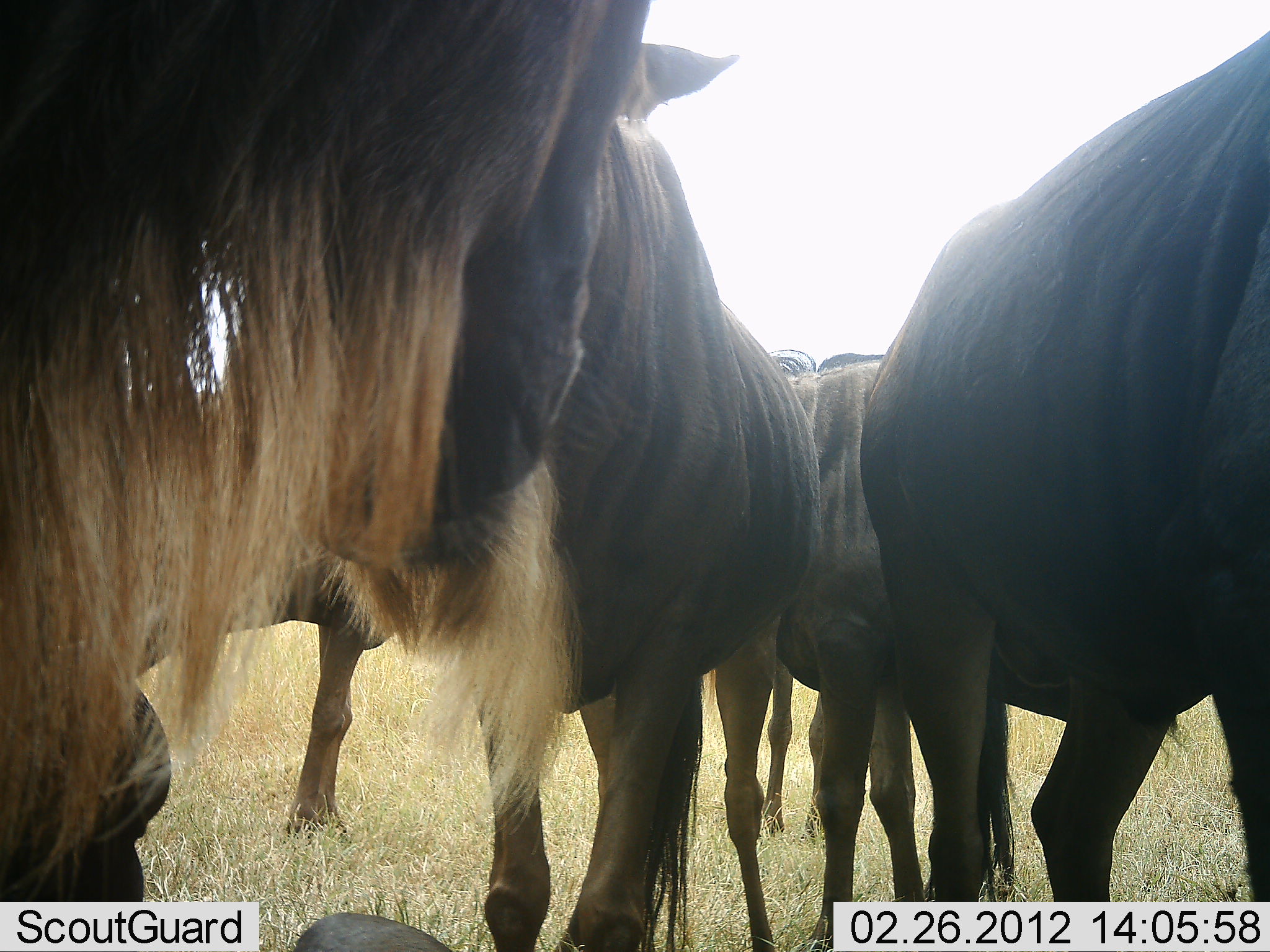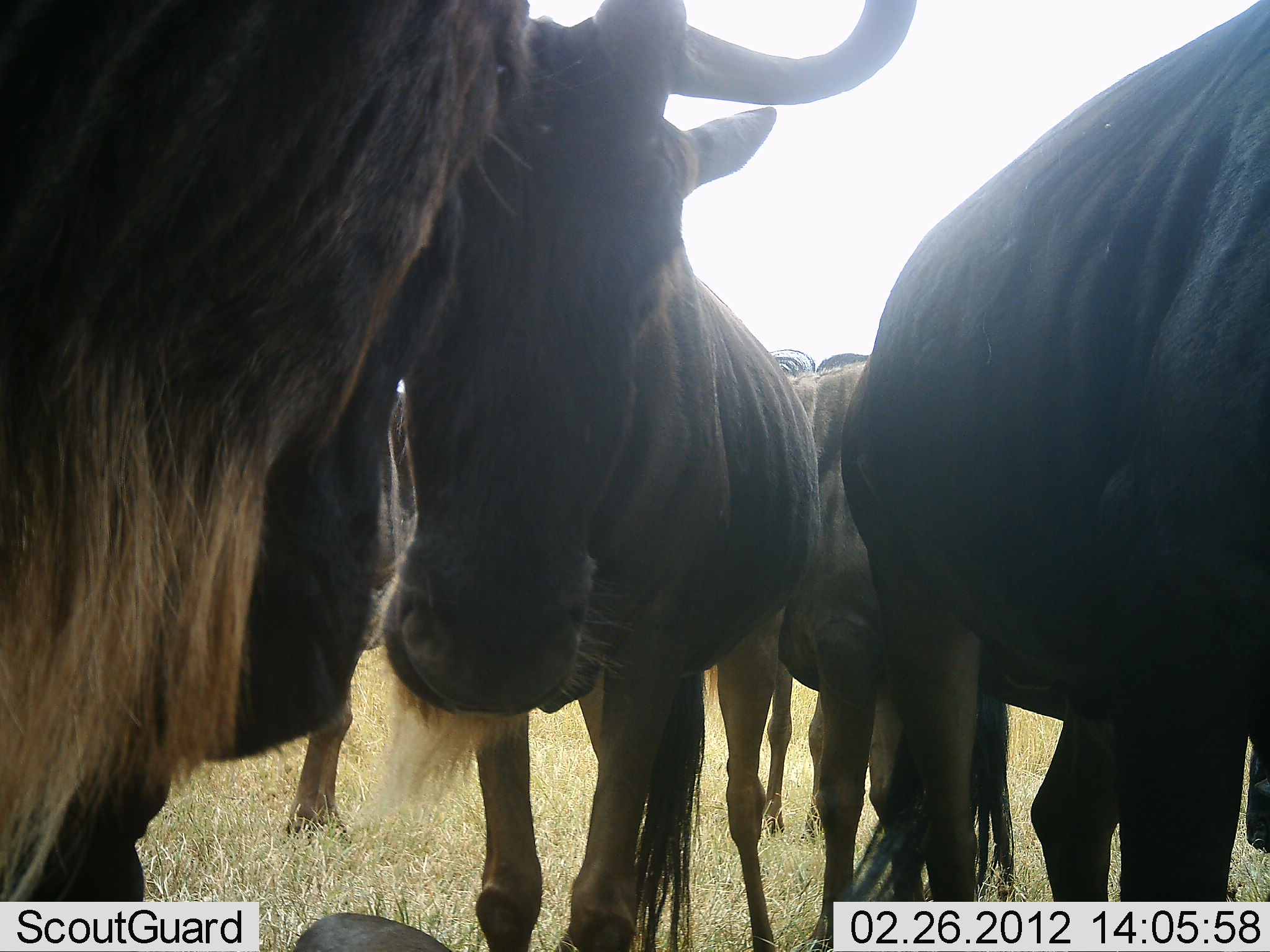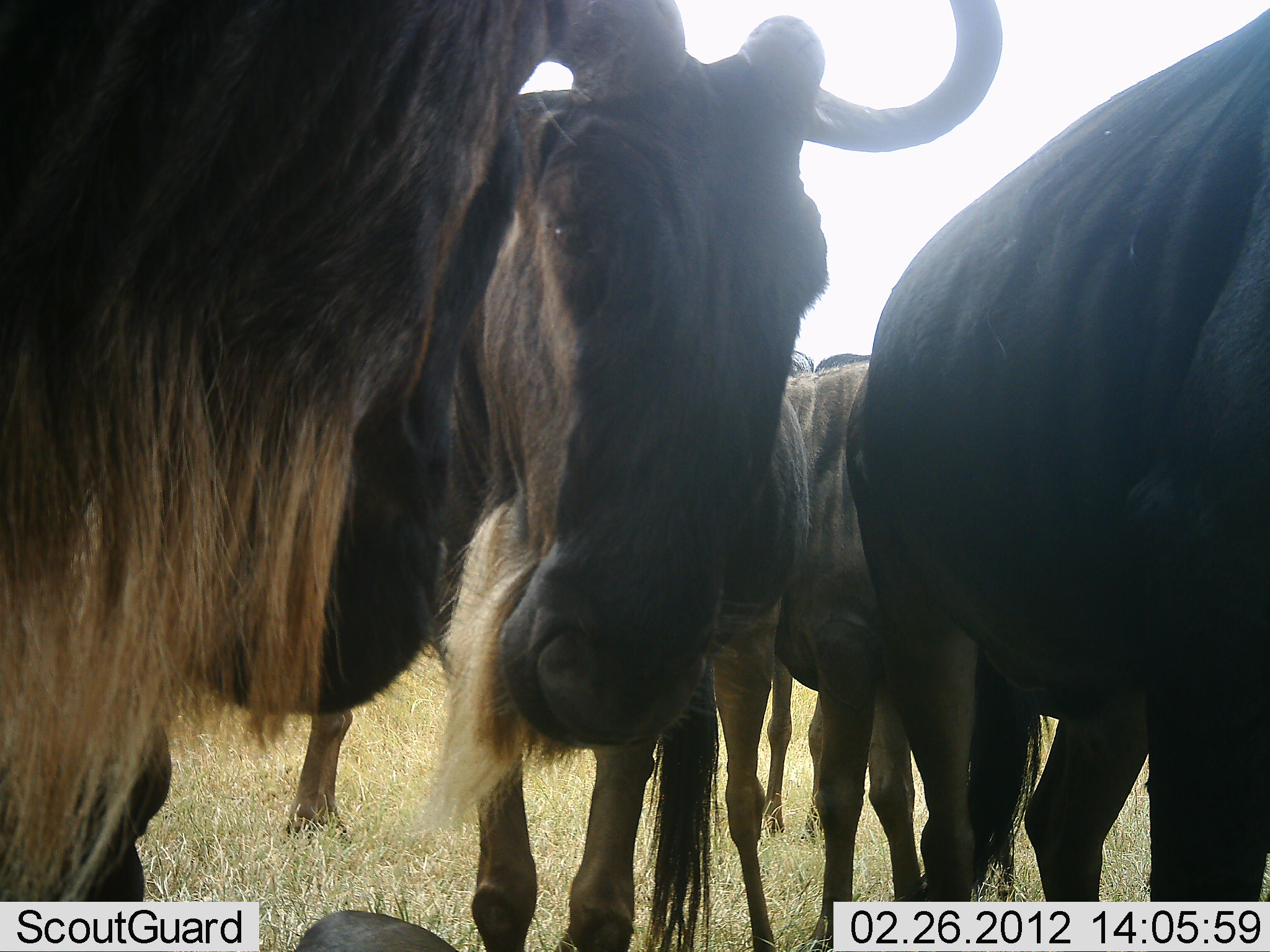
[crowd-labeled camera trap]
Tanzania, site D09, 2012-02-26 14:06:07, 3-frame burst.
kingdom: Animalia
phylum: Chordata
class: Mammalia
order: Artiodactyla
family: Bovidae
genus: Connochaetes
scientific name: Connochaetes taurinus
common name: blue wildebeest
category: wildebeest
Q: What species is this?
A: Wildebeest (blue wildebeest) (Connochaetes taurinus).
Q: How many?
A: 5.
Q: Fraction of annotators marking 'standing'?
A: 88%.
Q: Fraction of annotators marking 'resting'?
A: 0%.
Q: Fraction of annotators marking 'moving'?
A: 8%.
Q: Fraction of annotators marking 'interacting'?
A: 32%.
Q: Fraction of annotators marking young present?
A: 0%.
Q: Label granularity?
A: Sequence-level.